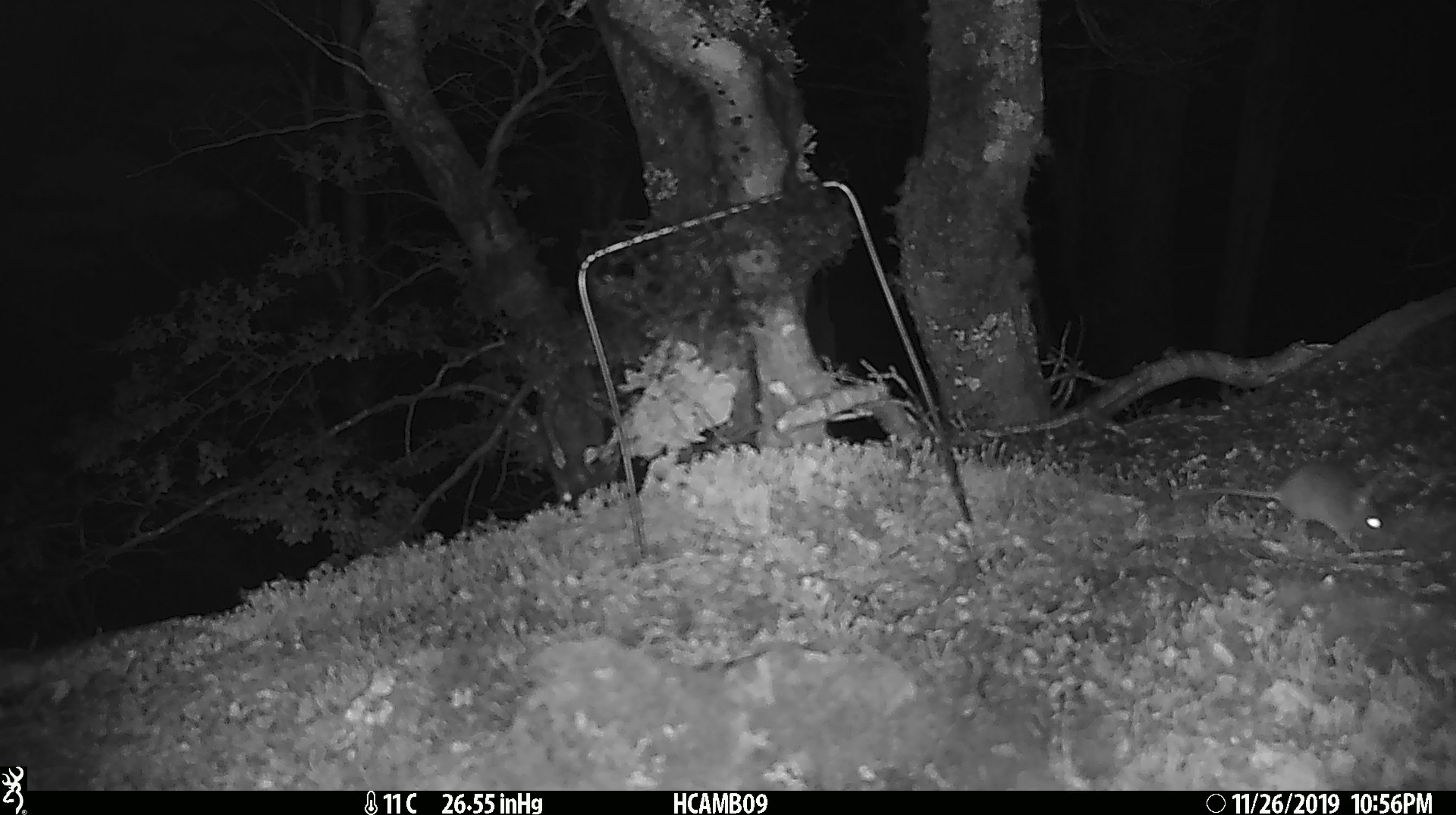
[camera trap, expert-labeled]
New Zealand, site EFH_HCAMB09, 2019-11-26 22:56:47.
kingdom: Animalia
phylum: Chordata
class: Mammalia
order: Rodentia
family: Muridae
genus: Mus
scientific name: Mus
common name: mouse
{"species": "mouse (Mus)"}